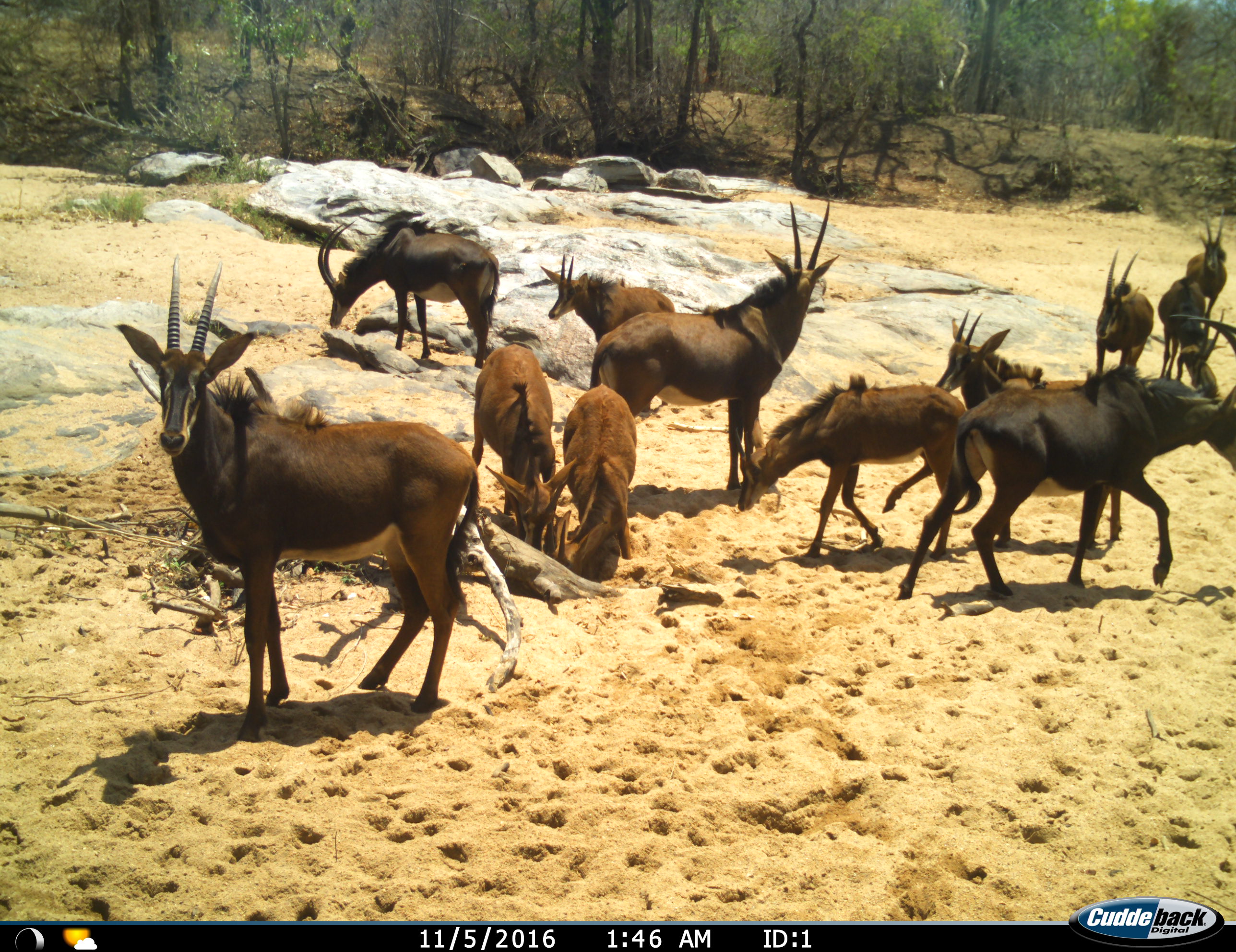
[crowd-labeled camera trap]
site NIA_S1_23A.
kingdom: Animalia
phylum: Chordata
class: Mammalia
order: Artiodactyla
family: Bovidae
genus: Hippotragus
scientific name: Hippotragus niger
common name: sable antelope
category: sable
Sable (sable antelope) (Hippotragus niger), count 11-50. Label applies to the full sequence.